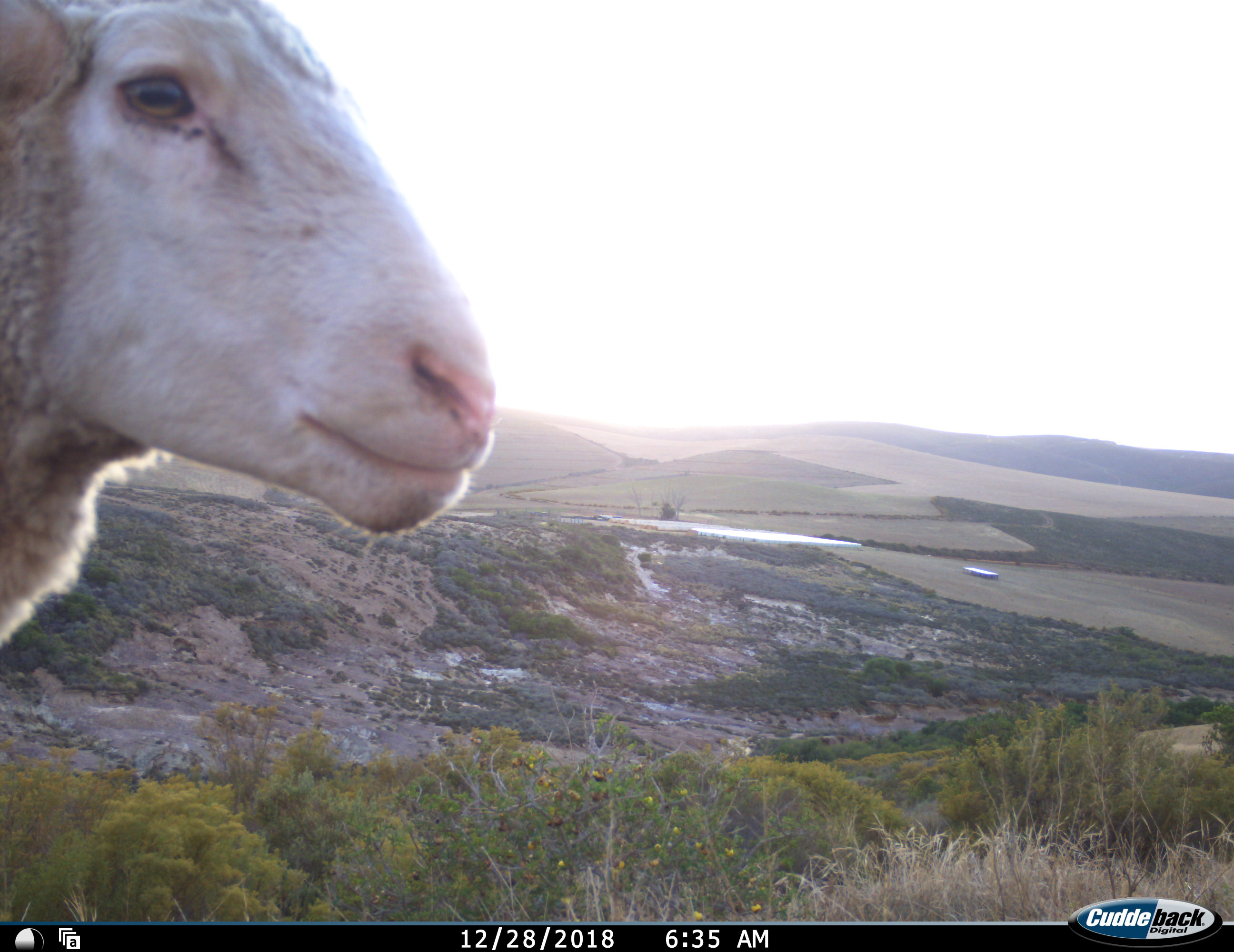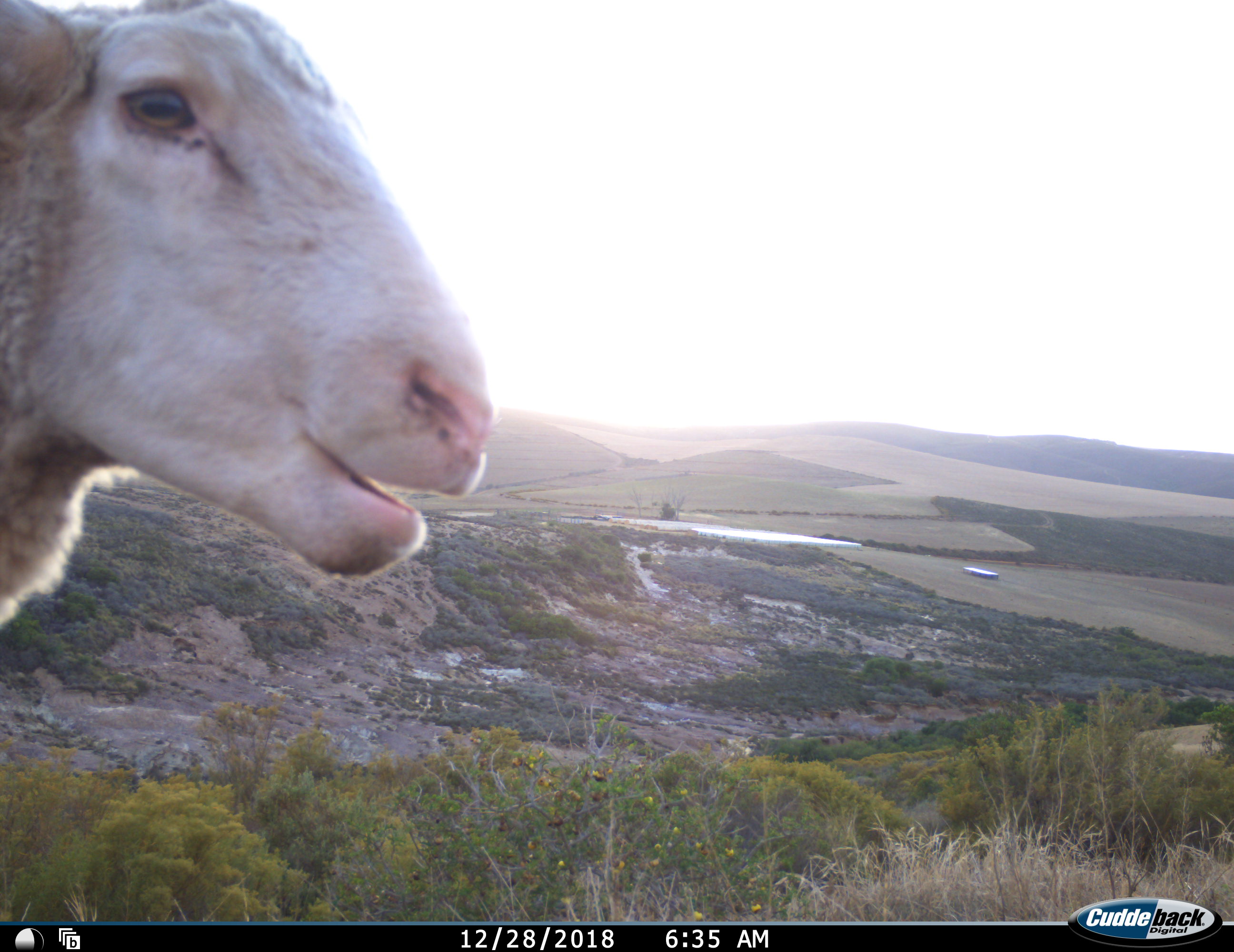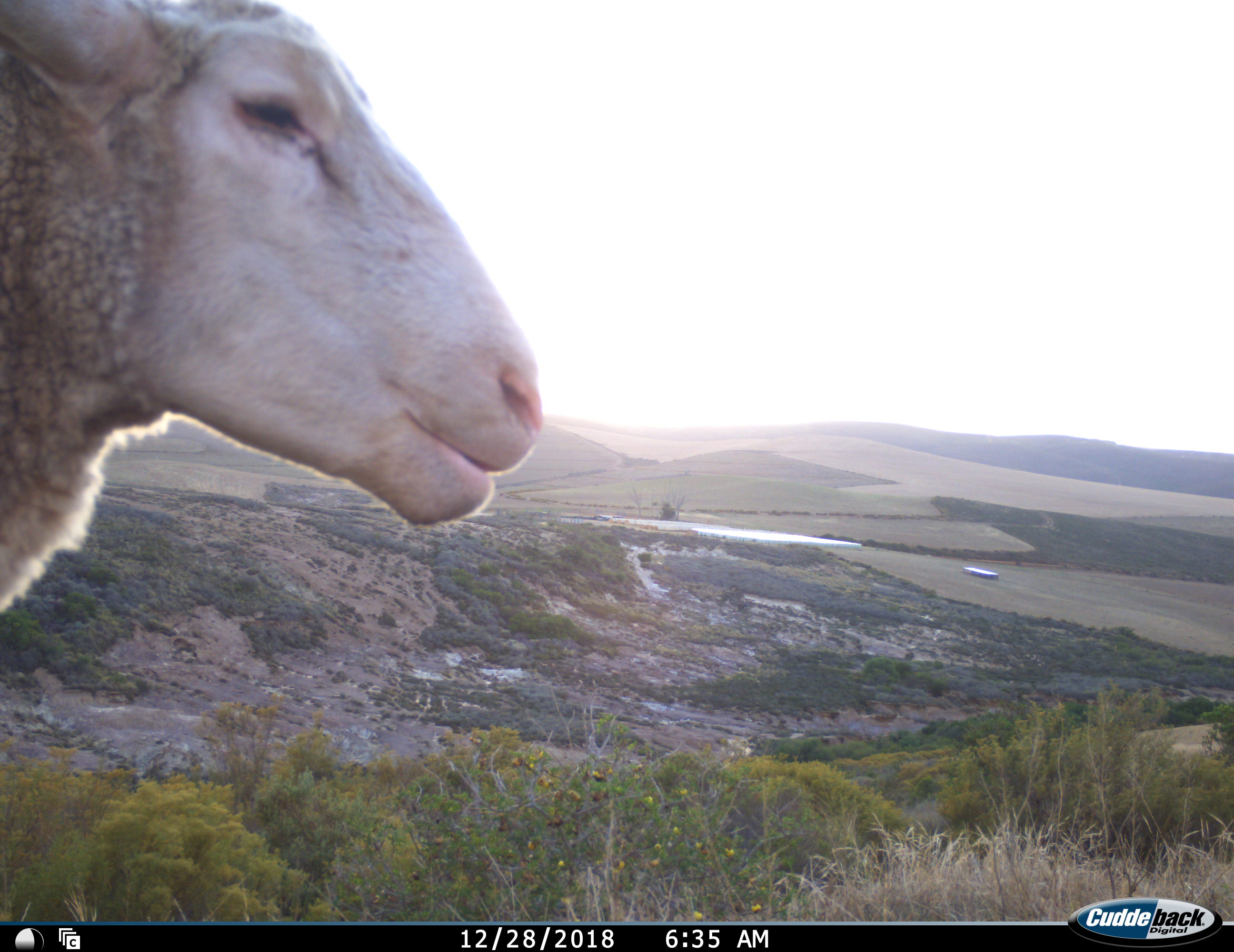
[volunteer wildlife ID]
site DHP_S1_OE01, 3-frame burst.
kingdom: Animalia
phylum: Chordata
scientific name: Vertebrata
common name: domestic animal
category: domesticanimal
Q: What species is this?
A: Domesticanimal (domestic animal) (Vertebrata).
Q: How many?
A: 1.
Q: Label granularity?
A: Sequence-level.